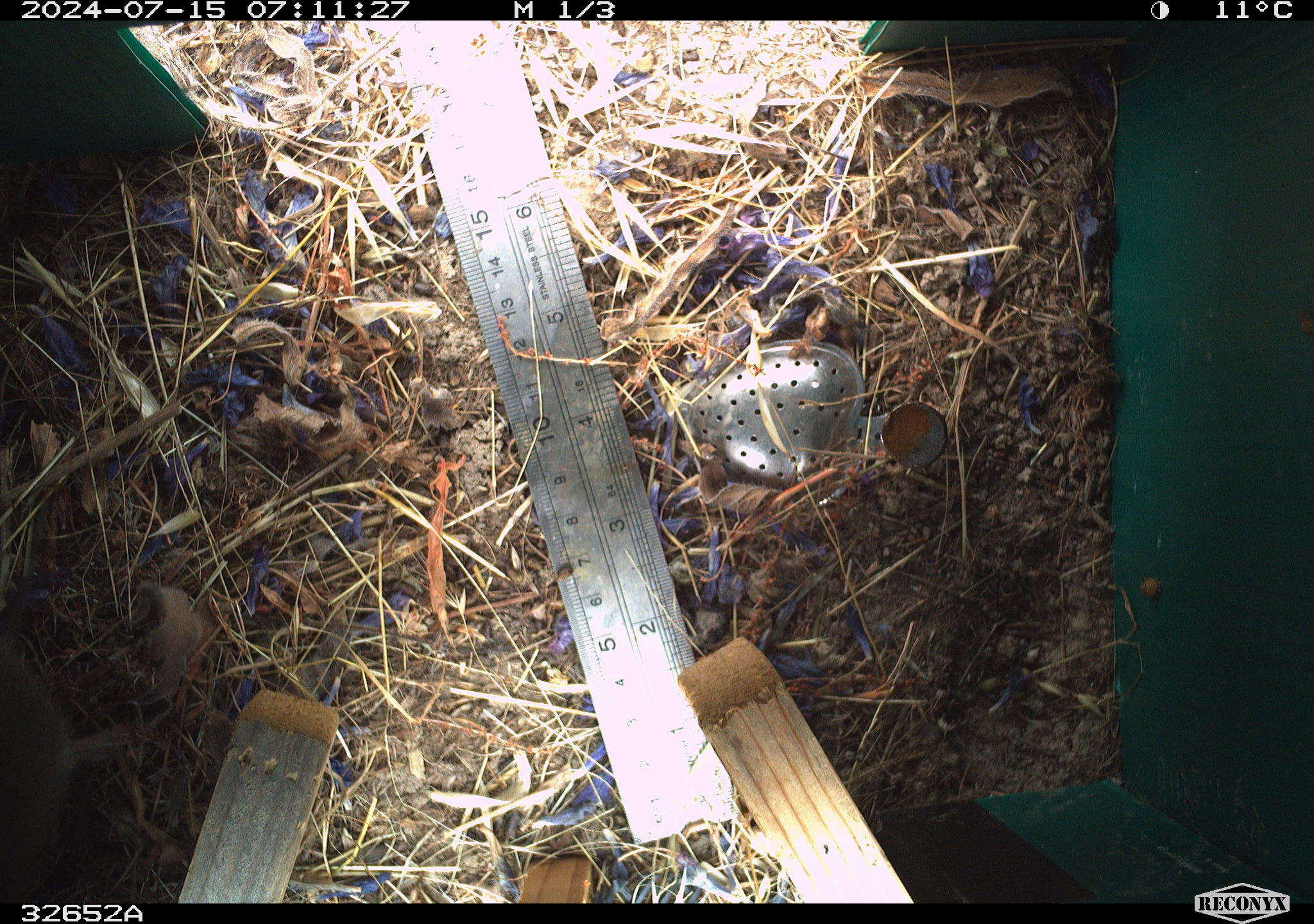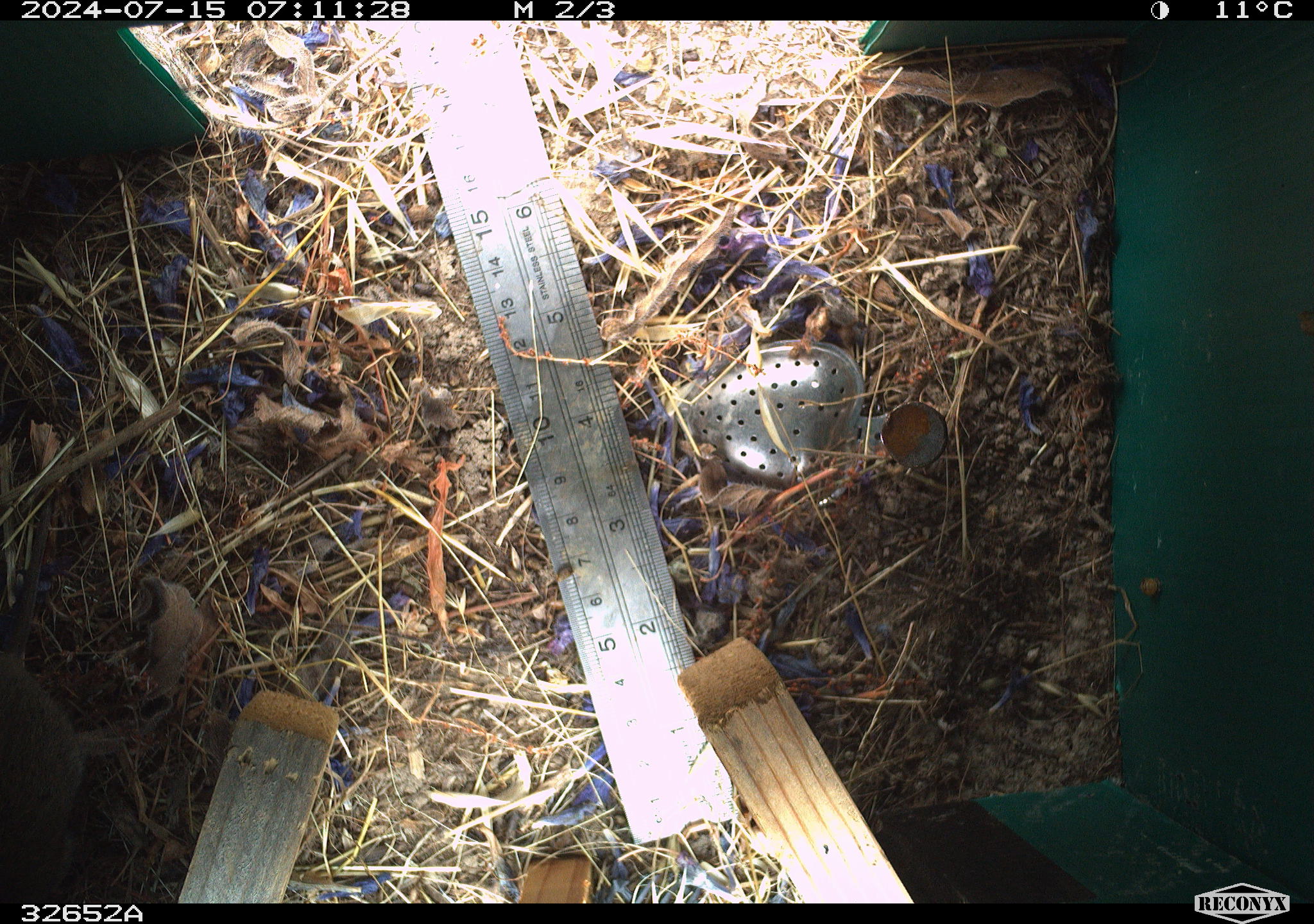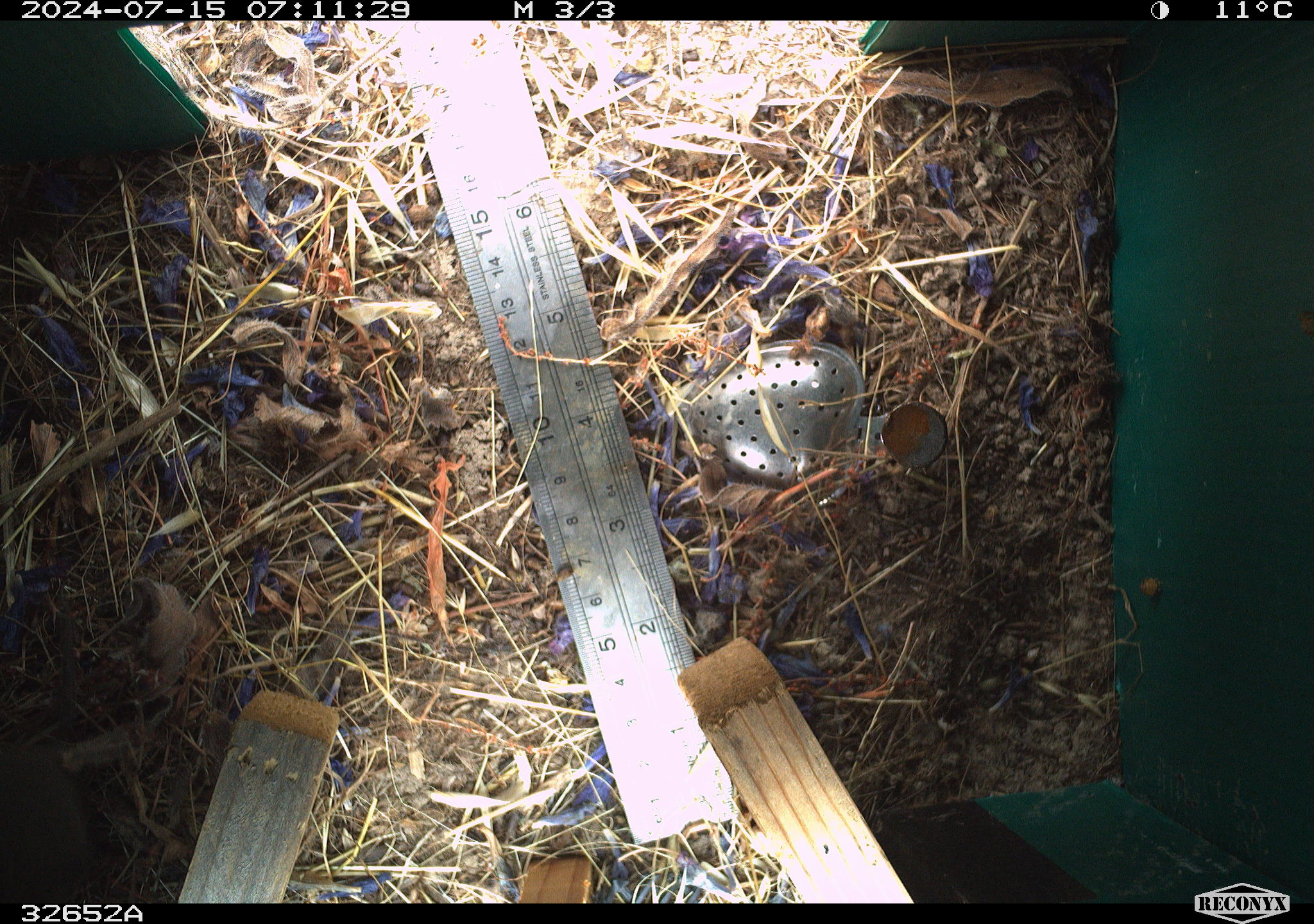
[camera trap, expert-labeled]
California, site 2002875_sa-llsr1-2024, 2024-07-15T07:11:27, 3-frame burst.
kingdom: Animalia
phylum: Chordata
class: Mammalia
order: Rodentia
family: Cricetidae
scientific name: Arvicolinae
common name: voles, lemmings, and muskrats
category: arvicolinae subfamily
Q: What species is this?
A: Arvicolinae subfamily (voles, lemmings, and muskrats) (Arvicolinae).